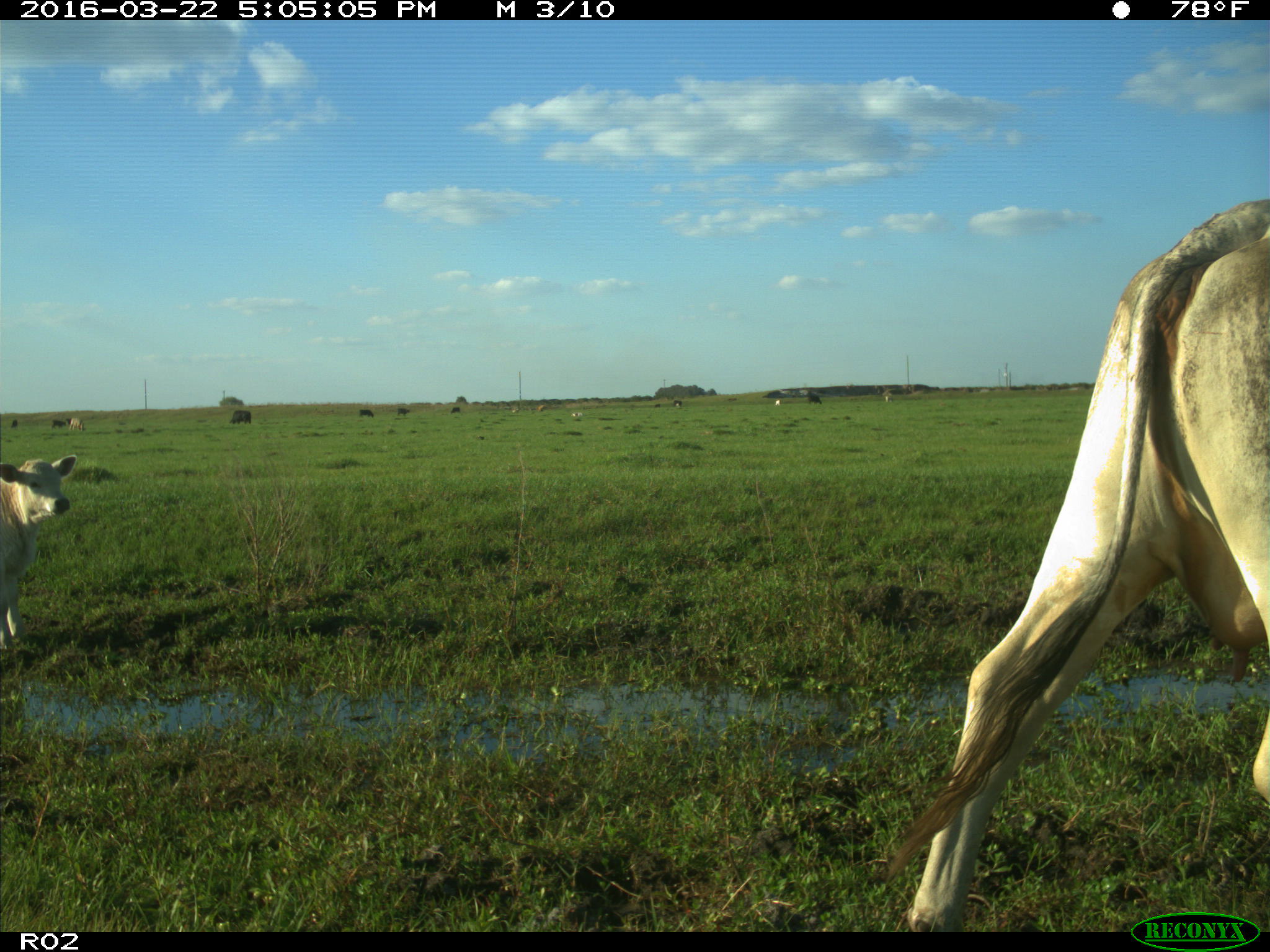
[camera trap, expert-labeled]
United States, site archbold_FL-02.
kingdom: Animalia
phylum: Chordata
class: Mammalia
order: Artiodactyla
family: Bovidae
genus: Bos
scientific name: Bos taurus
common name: domestic cow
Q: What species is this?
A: Bos taurus (domestic cow).